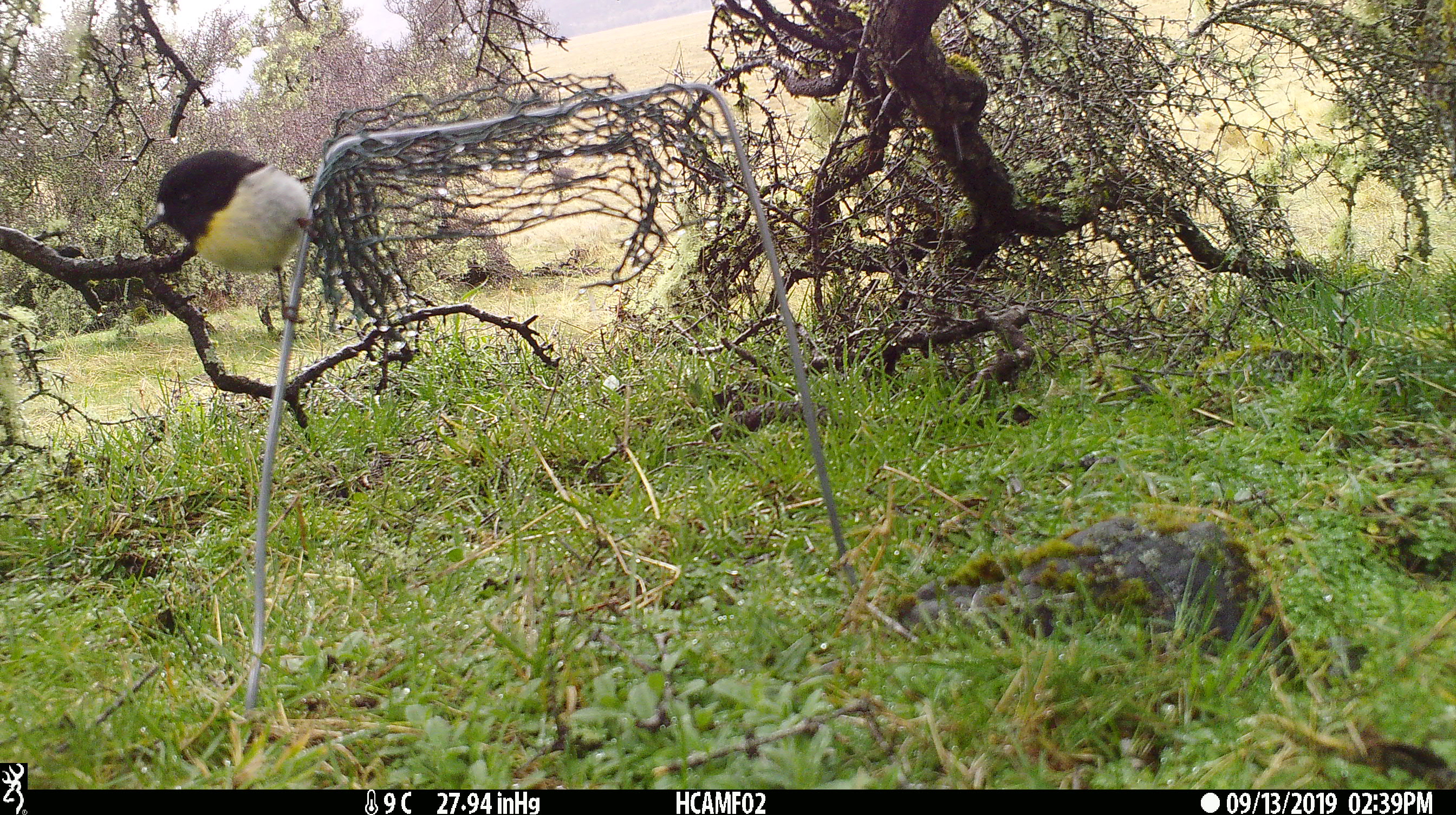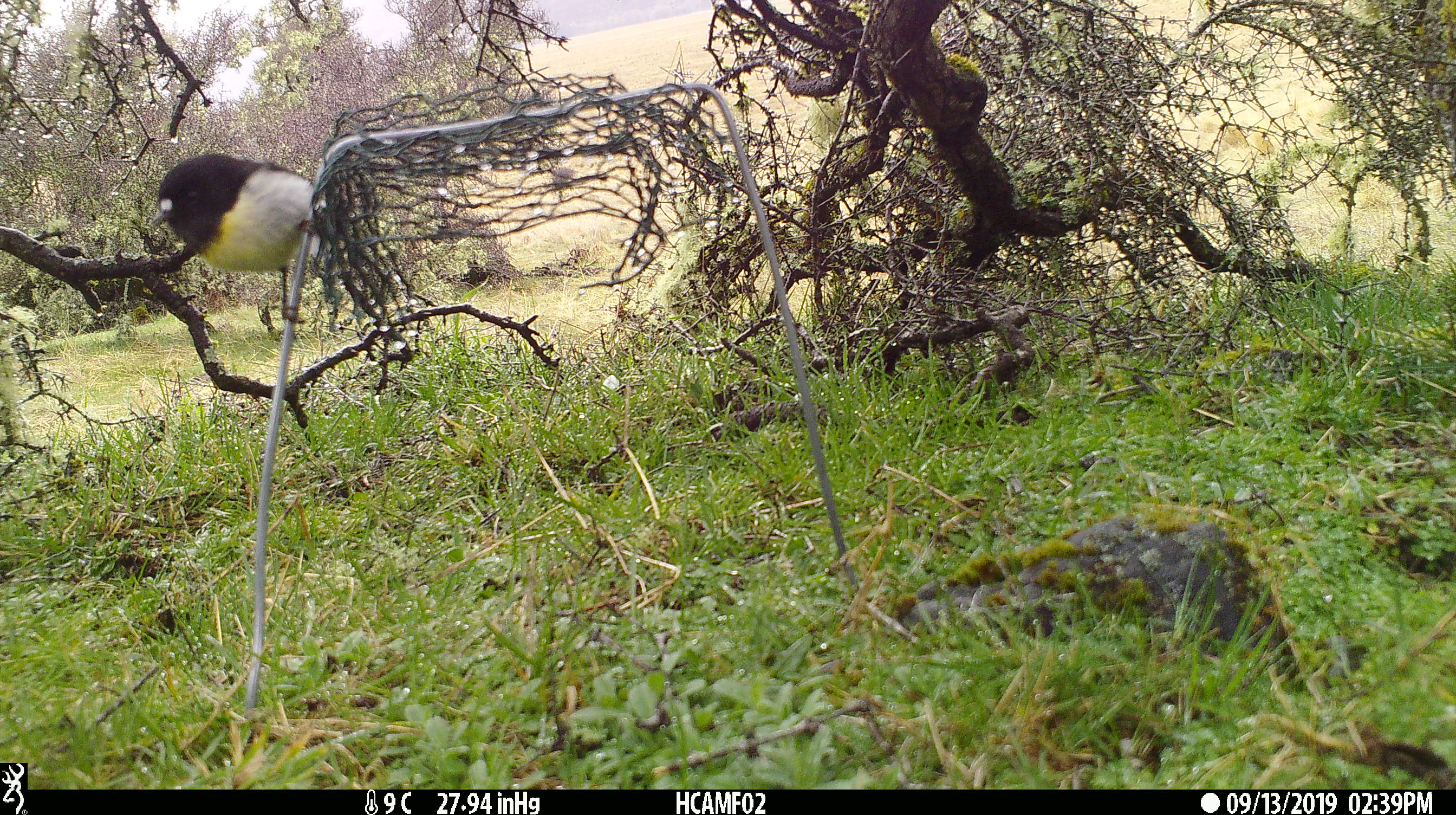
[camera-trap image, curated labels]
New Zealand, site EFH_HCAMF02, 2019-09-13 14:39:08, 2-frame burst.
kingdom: Animalia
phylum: Chordata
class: Aves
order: Passeriformes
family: Petroicidae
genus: Petroica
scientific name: Petroica macrocephala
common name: tomtit